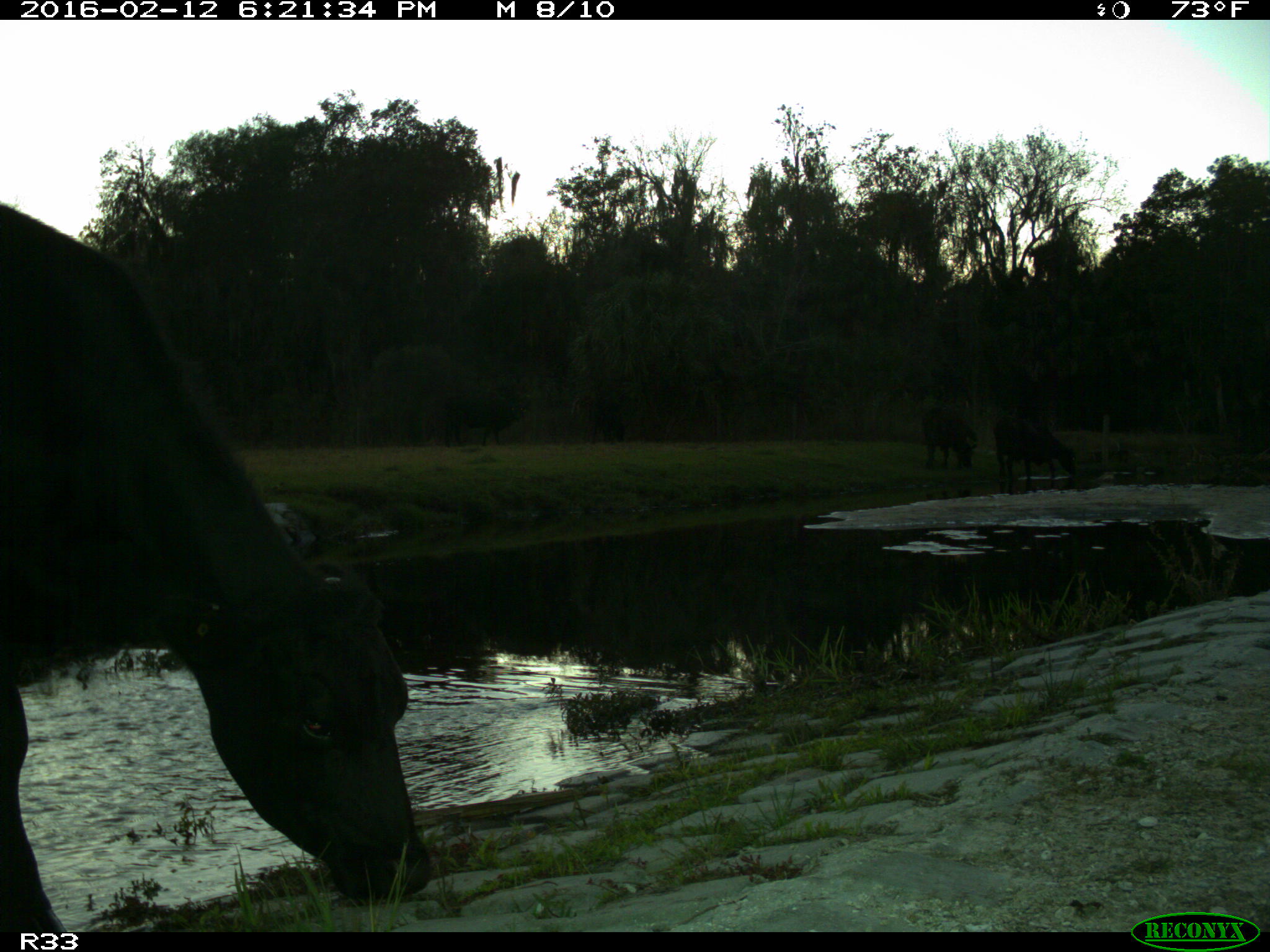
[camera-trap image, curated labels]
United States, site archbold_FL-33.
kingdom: Animalia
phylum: Chordata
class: Mammalia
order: Artiodactyla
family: Bovidae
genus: Bos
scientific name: Bos taurus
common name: domestic cow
Bos taurus (domestic cow).